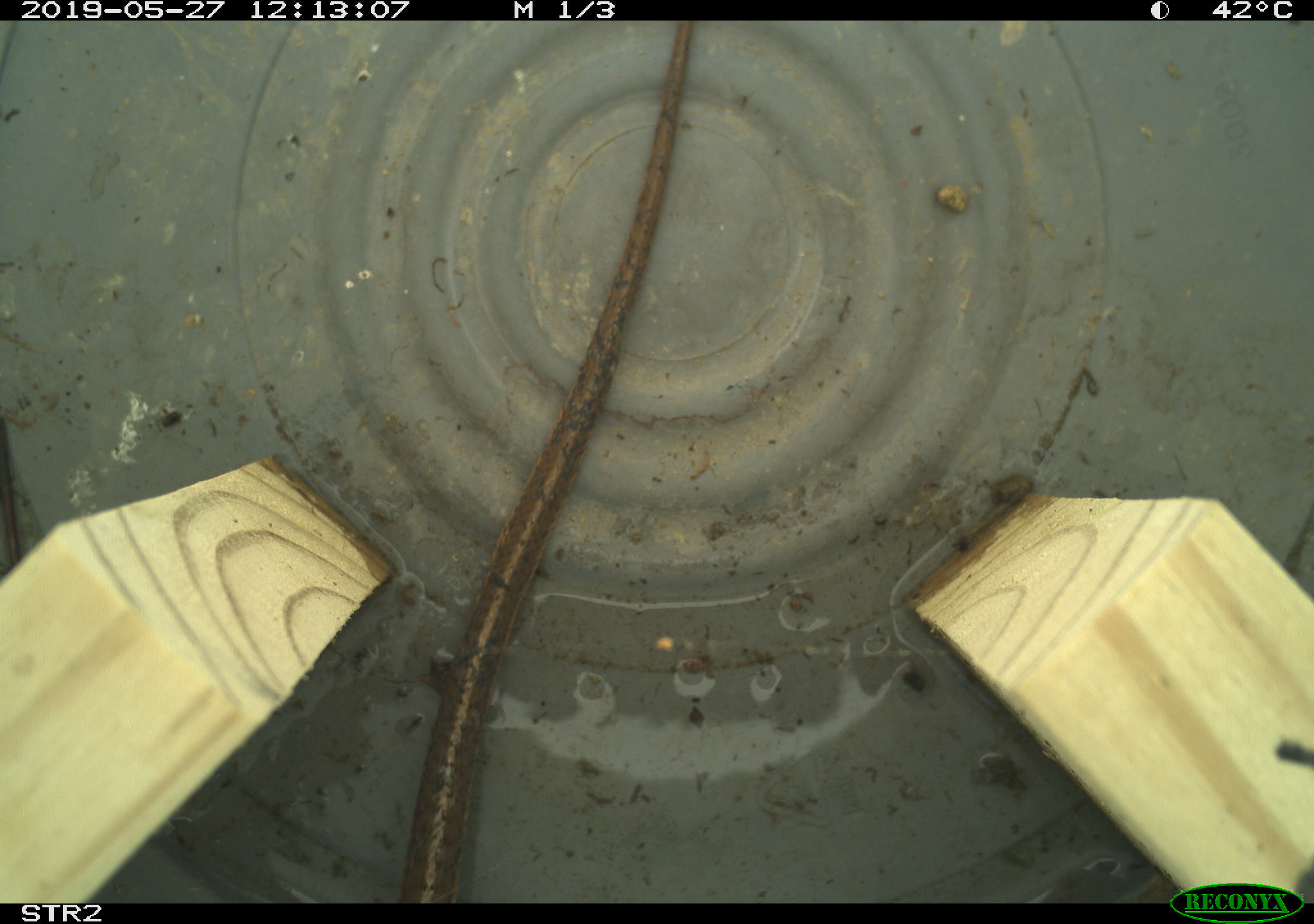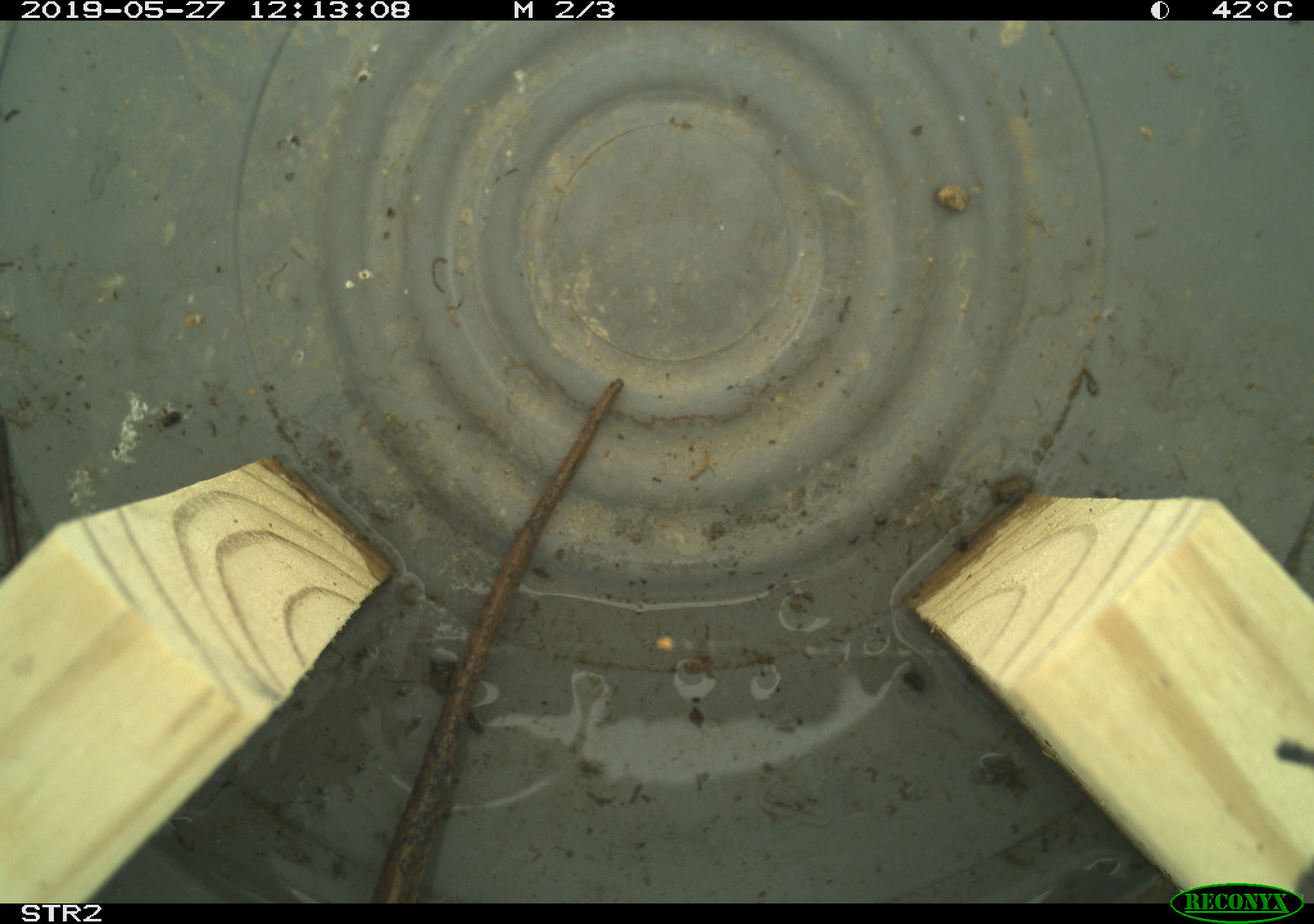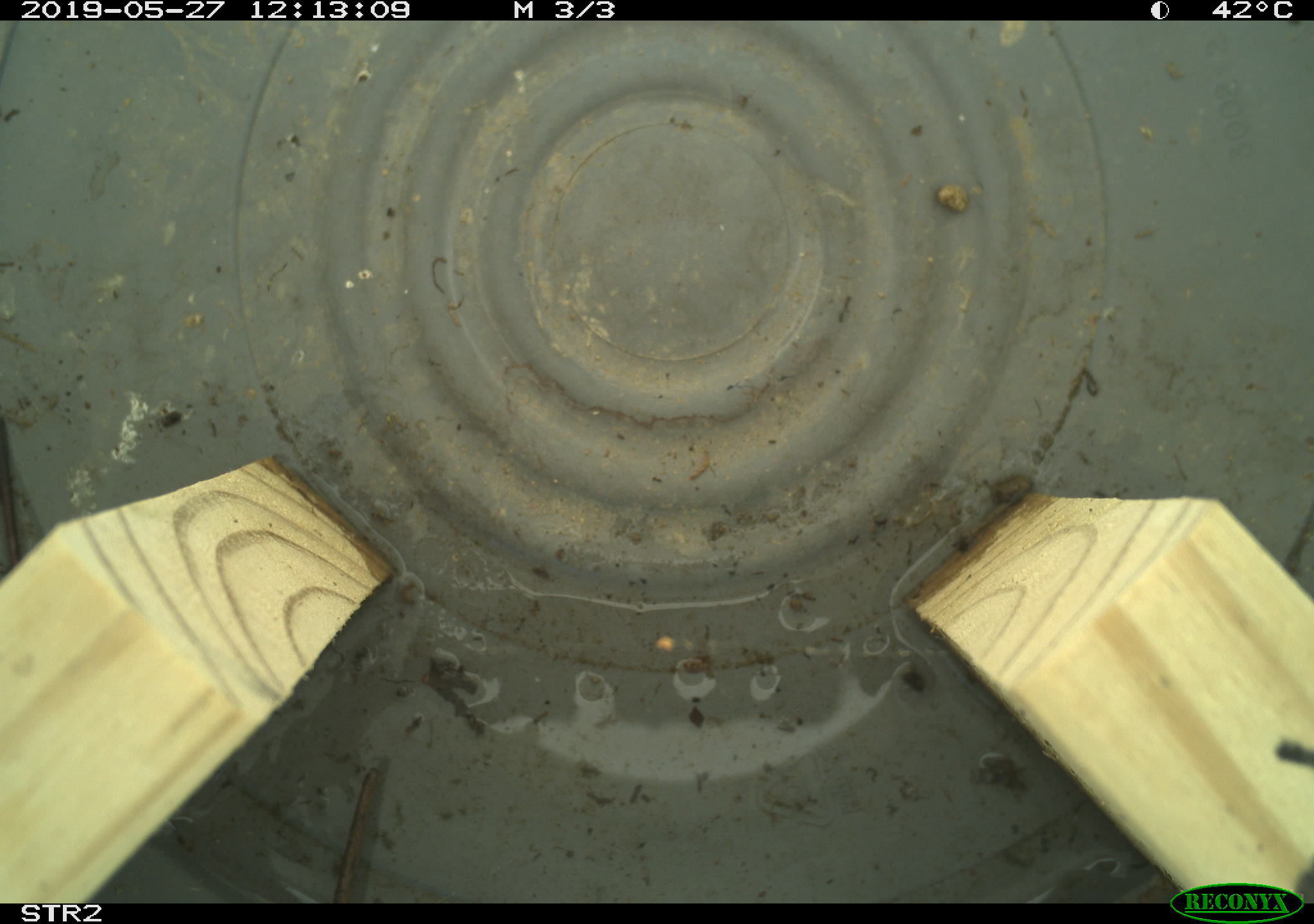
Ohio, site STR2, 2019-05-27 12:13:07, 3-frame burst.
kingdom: Animalia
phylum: Chordata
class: Reptilia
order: Squamata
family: Colubridae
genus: Thamnophis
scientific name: Thamnophis sirtalis sirtalis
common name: eastern gartersnake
Eastern gartersnake (Thamnophis sirtalis sirtalis).